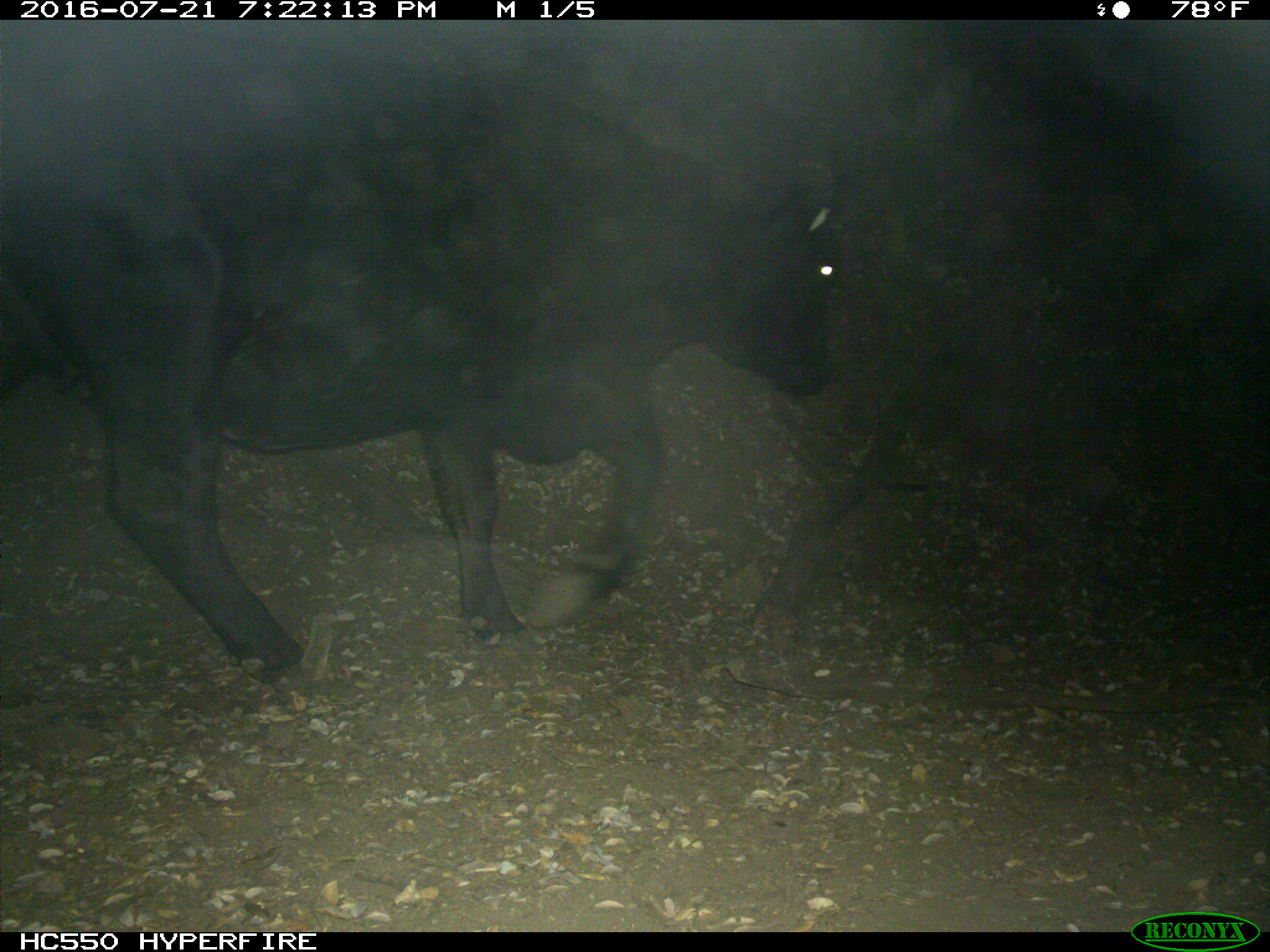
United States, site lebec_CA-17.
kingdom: Animalia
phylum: Chordata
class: Mammalia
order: Artiodactyla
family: Bovidae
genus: Bos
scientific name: Bos taurus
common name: domestic cow